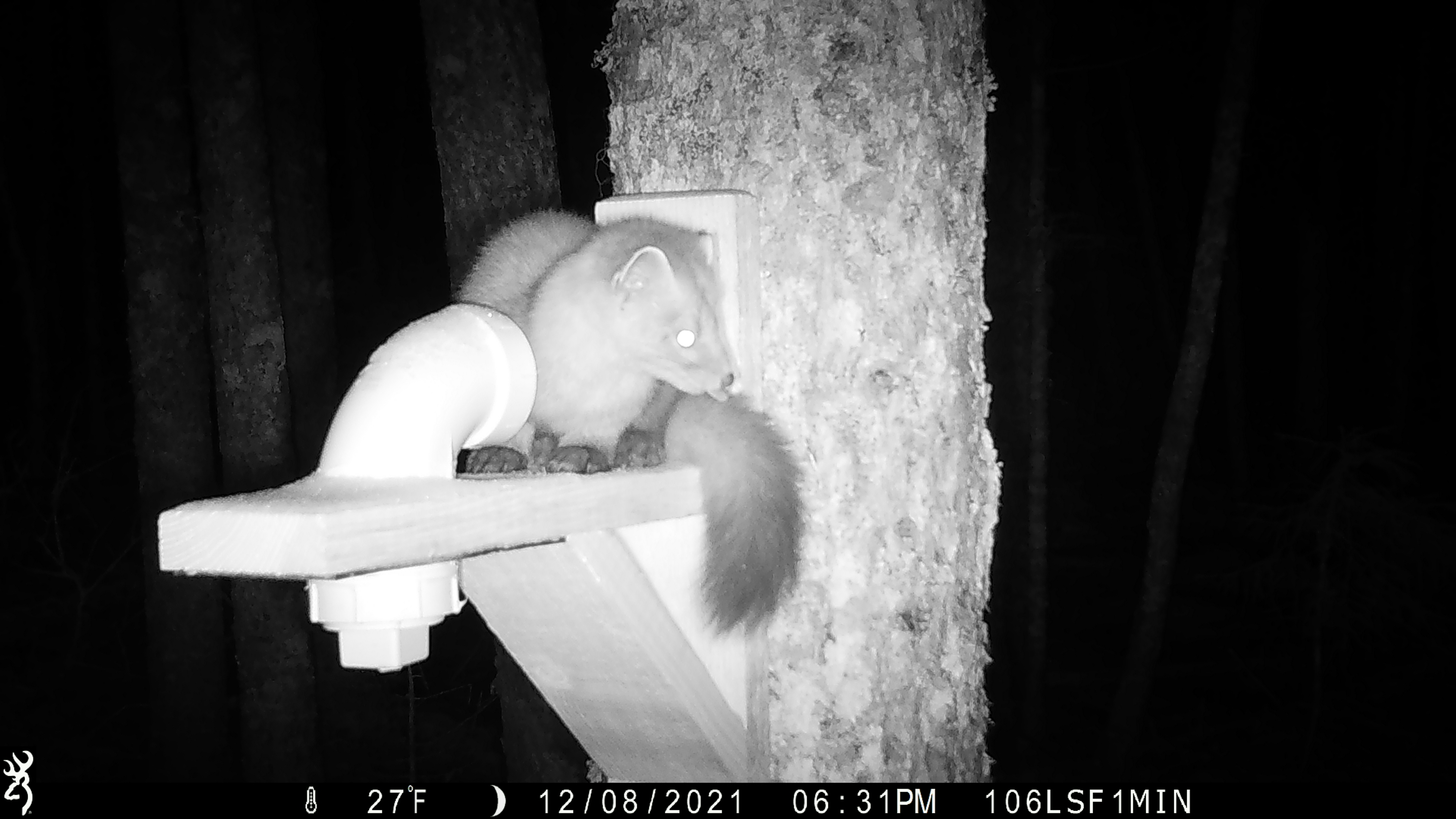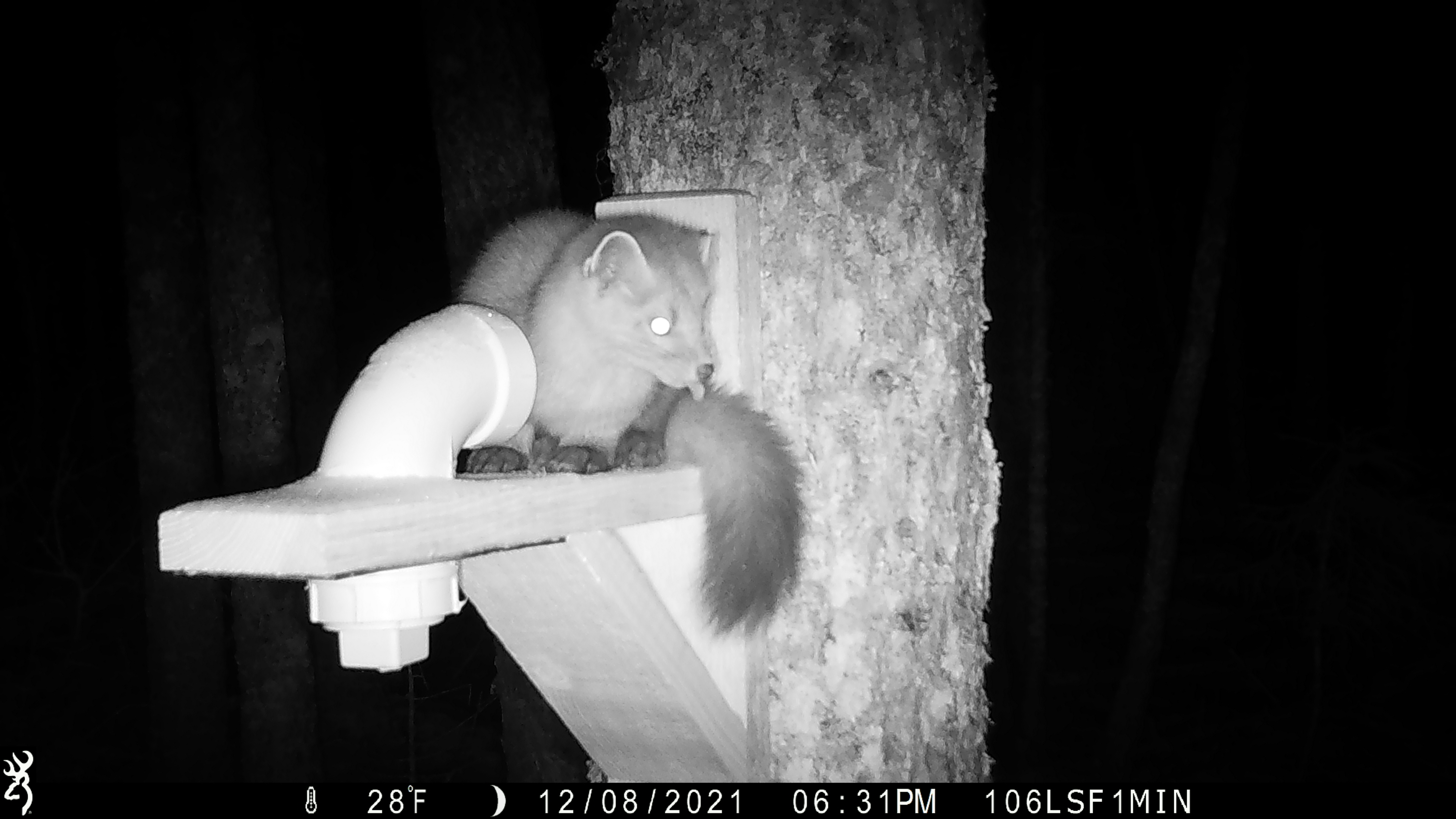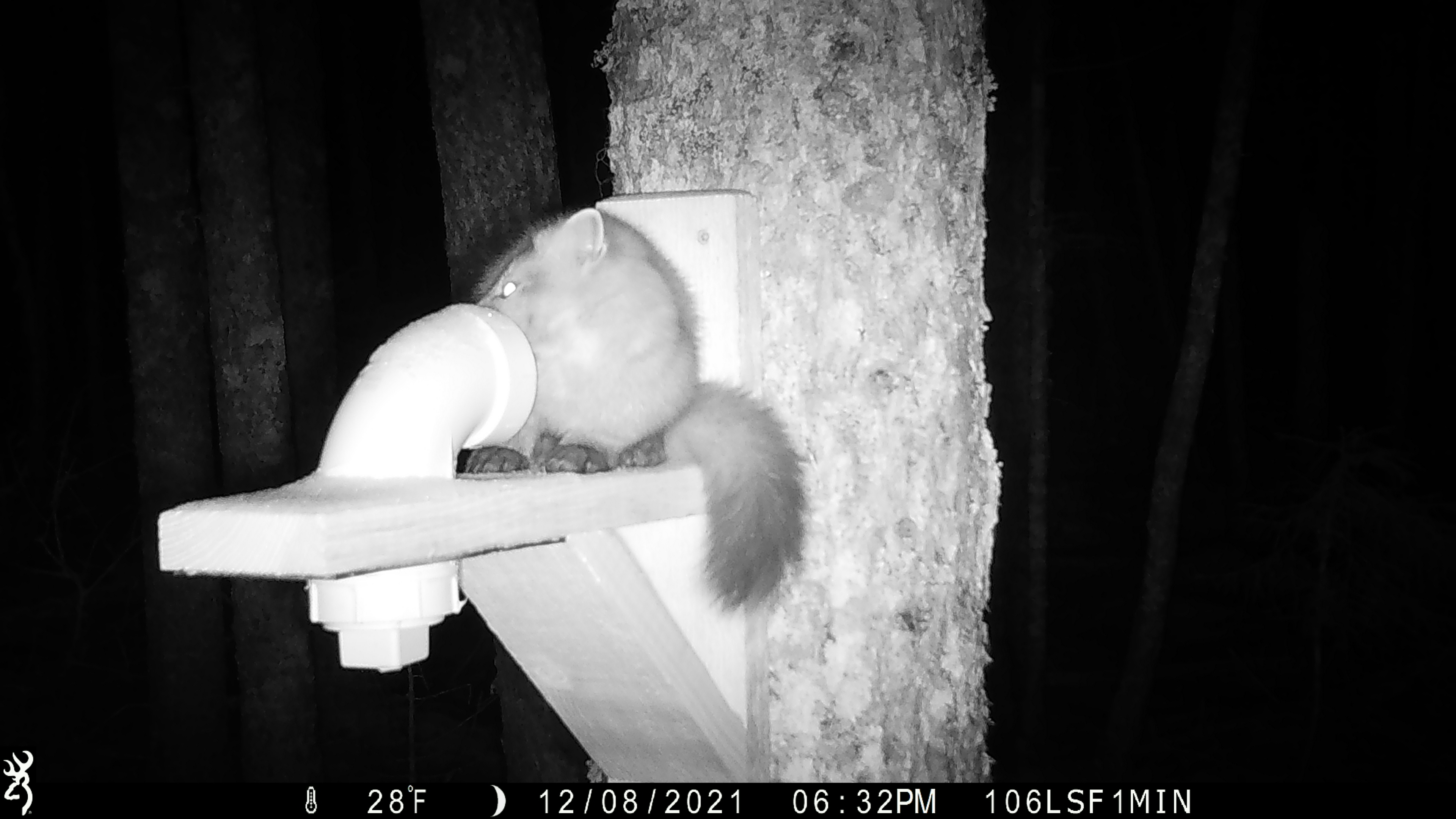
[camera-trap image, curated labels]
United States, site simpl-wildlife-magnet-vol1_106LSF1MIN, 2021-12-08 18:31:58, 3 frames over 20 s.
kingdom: Animalia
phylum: Chordata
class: Mammalia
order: Carnivora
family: Mustelidae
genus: Martes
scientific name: Martes americana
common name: american marten